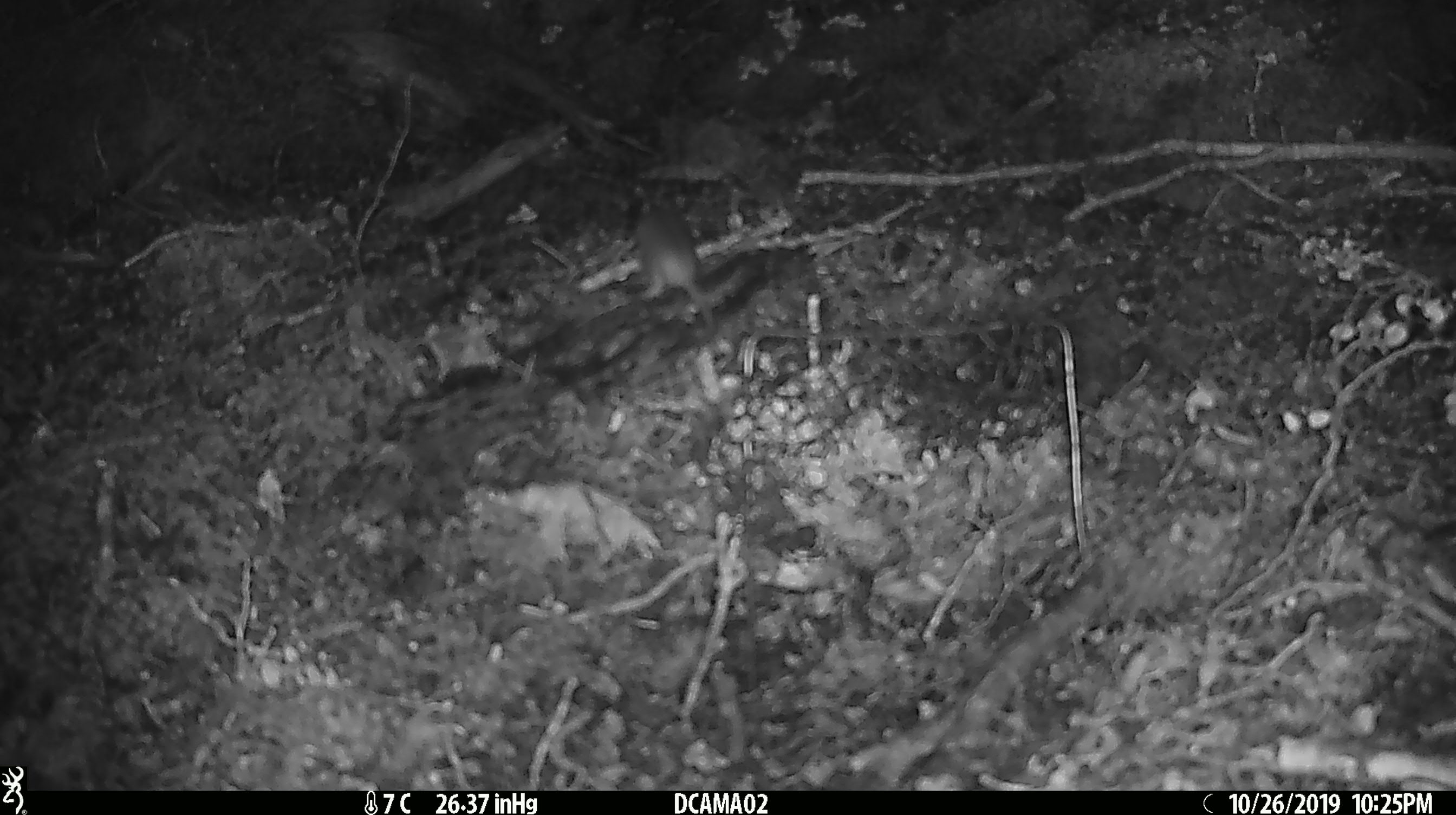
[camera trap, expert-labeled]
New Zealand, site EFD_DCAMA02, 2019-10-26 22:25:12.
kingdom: Animalia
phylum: Chordata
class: Mammalia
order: Rodentia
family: Muridae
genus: Mus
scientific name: Mus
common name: mouse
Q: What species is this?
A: Mouse (Mus).